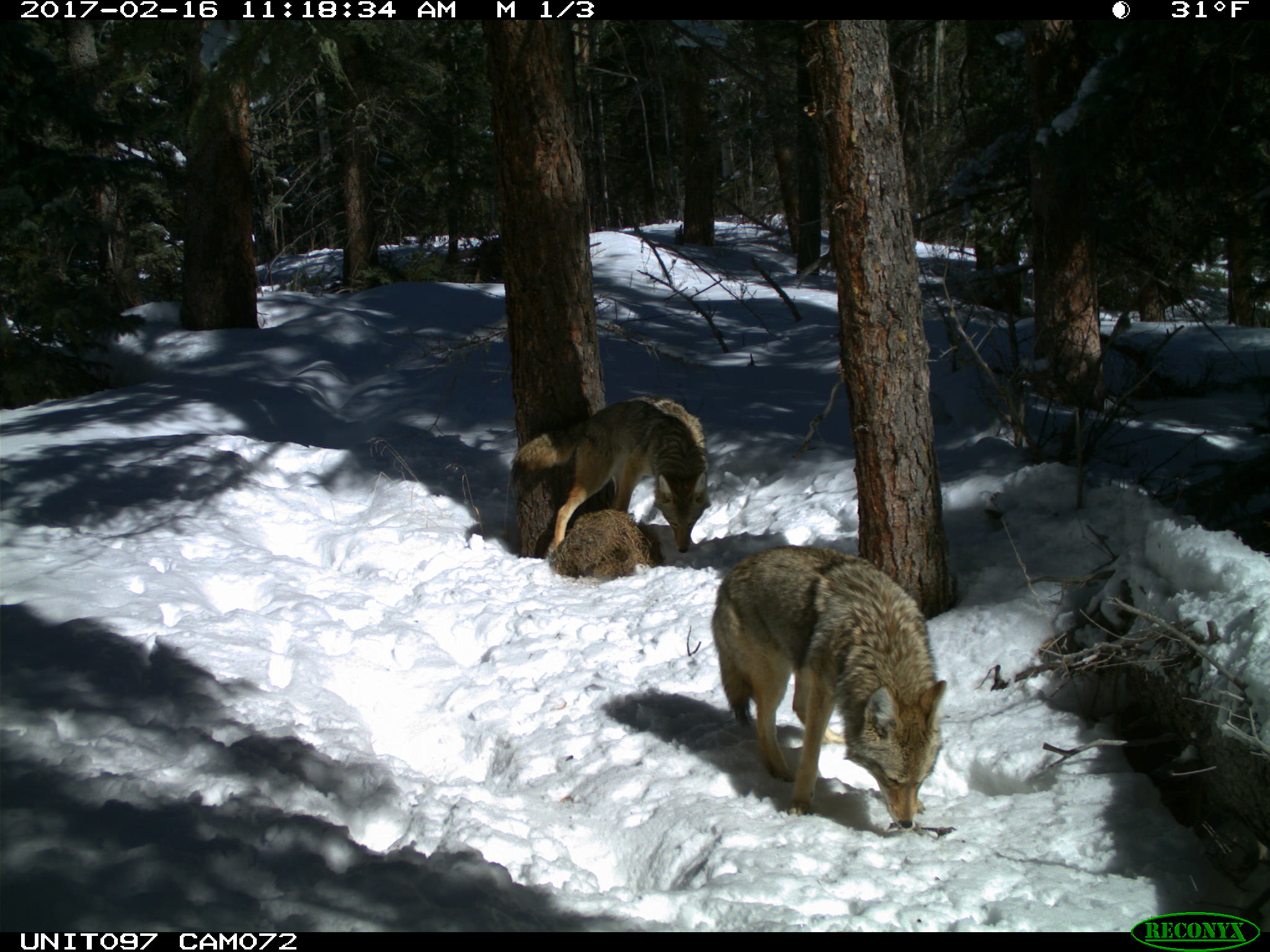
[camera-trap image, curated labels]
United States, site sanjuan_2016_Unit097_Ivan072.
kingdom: Animalia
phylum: Chordata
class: Mammalia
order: Carnivora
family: Canidae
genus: Canis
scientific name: Canis latrans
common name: coyote